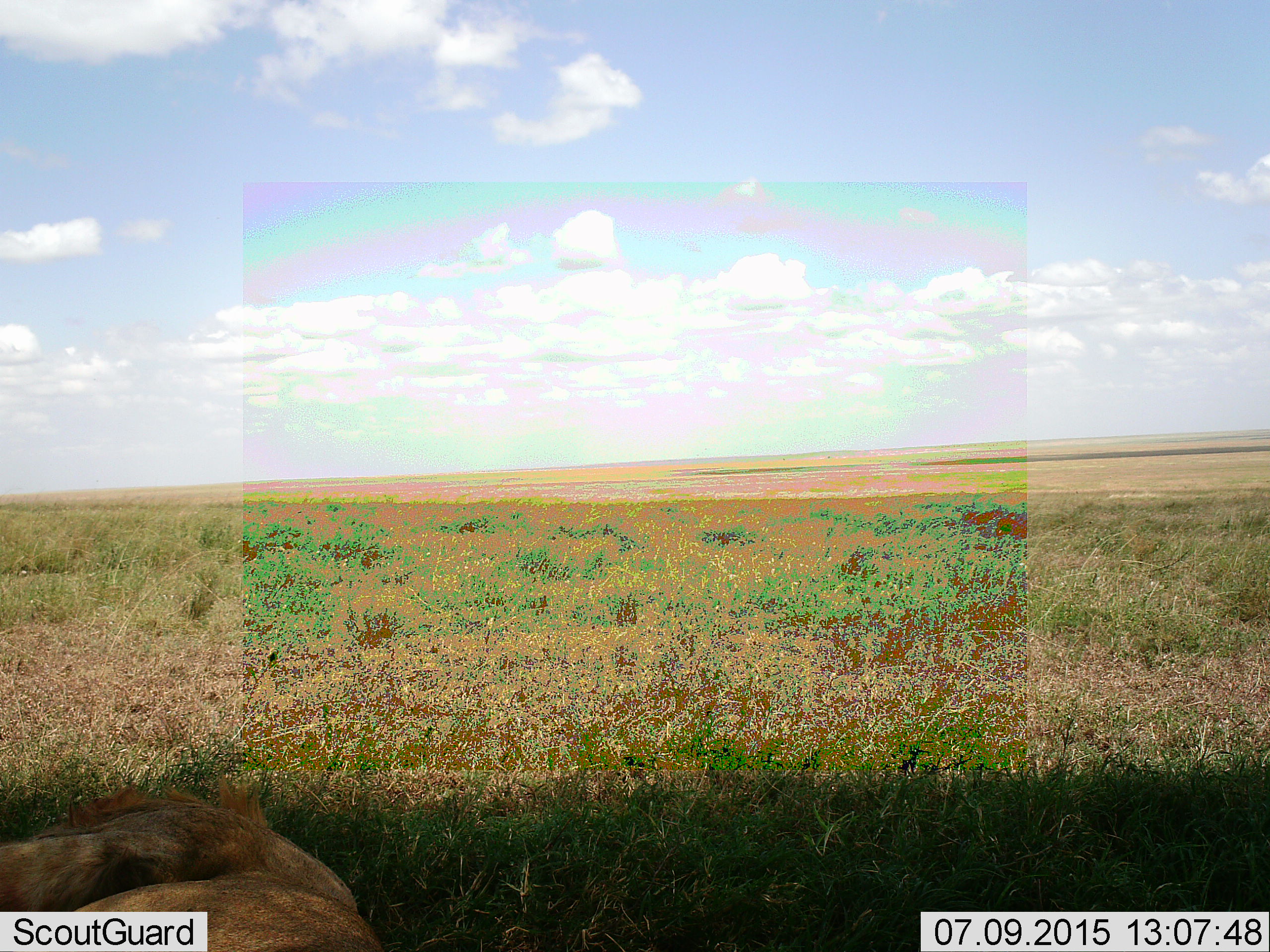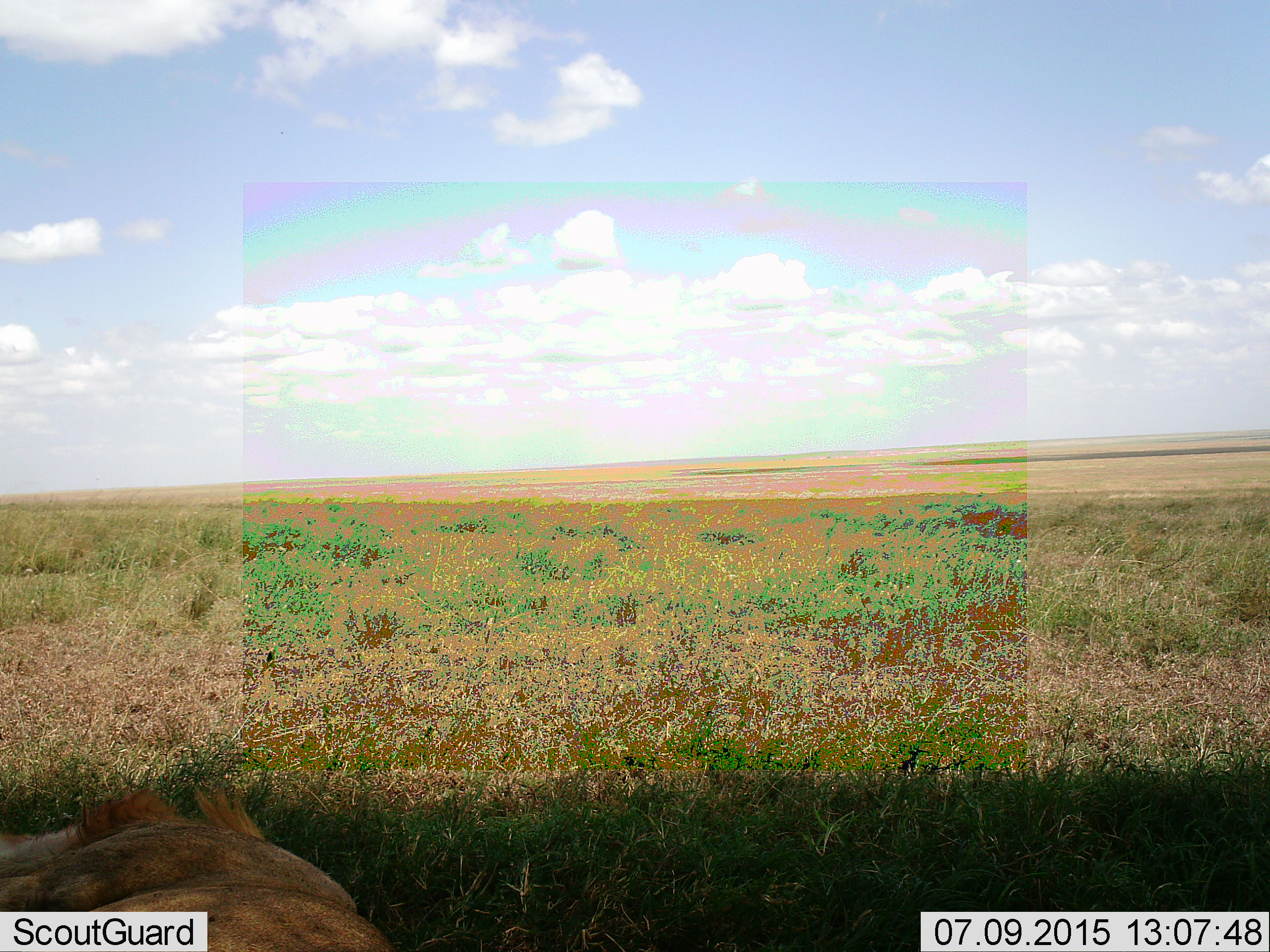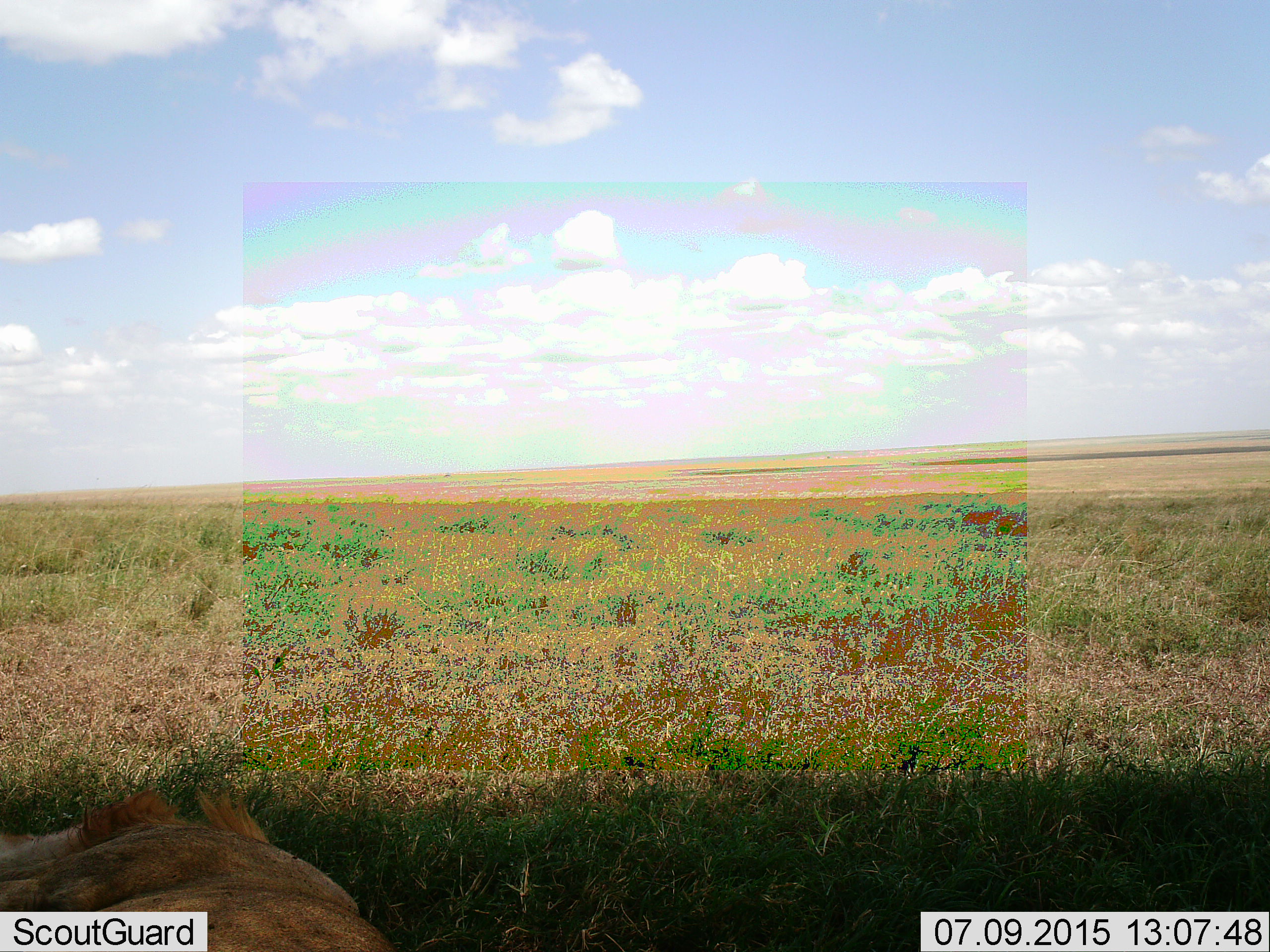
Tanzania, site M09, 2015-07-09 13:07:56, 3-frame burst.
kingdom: Animalia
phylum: Chordata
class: Mammalia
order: Carnivora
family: Felidae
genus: Panthera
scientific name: Panthera leo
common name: lion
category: lionmale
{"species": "lionmale (lion) (Panthera leo)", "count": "1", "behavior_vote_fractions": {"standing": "0%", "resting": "100%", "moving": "0%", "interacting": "0%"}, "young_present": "0%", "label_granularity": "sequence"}